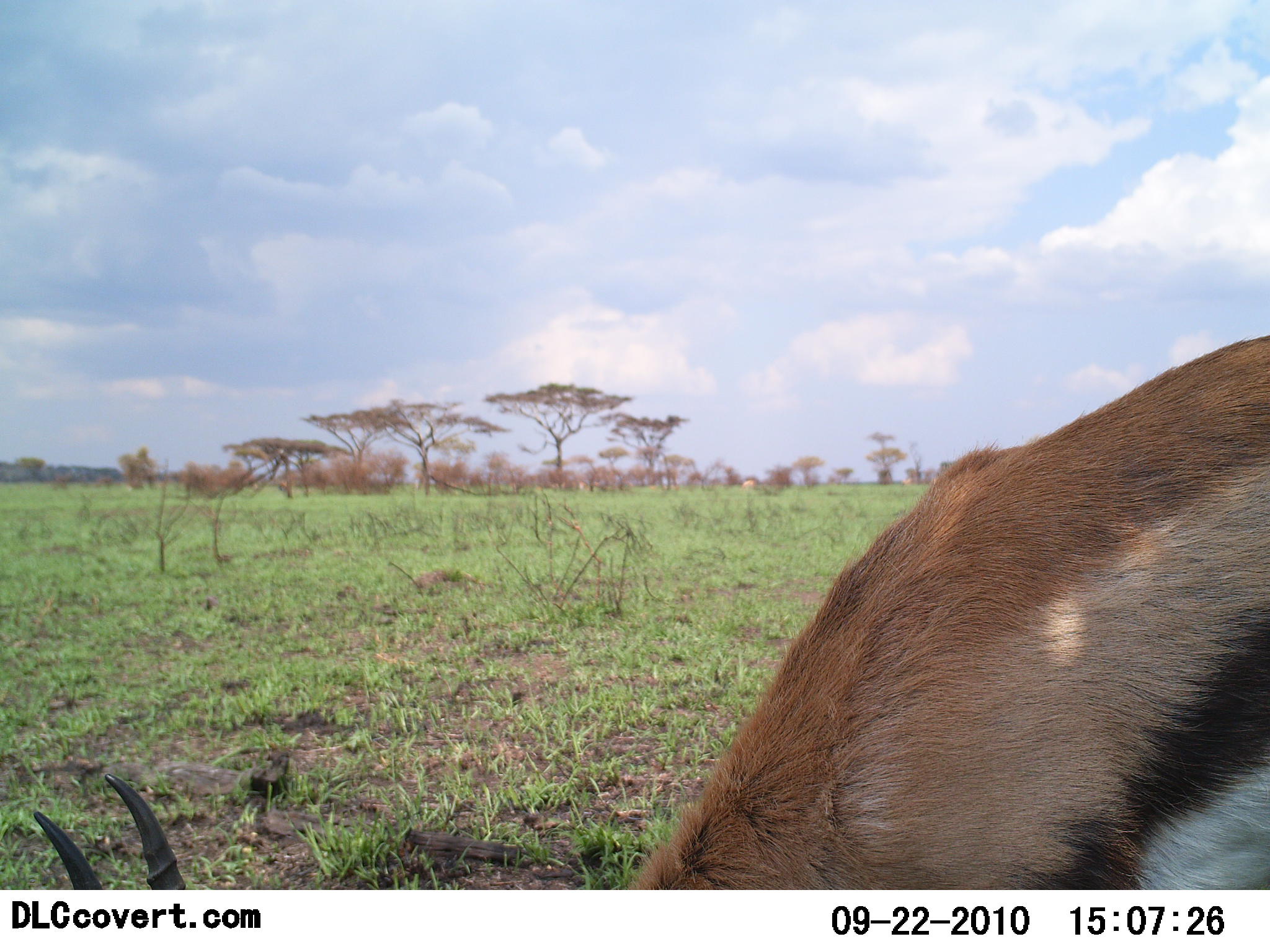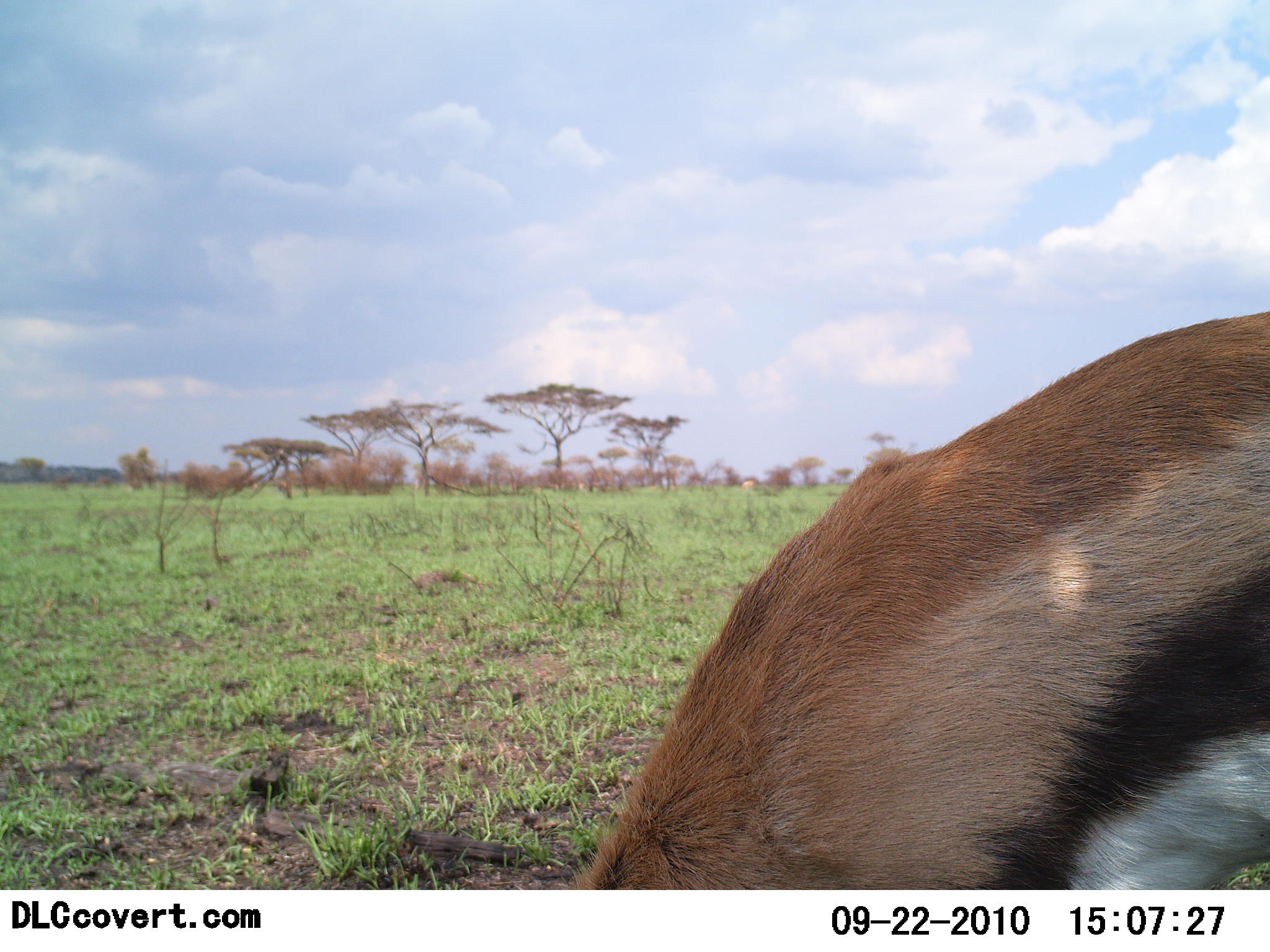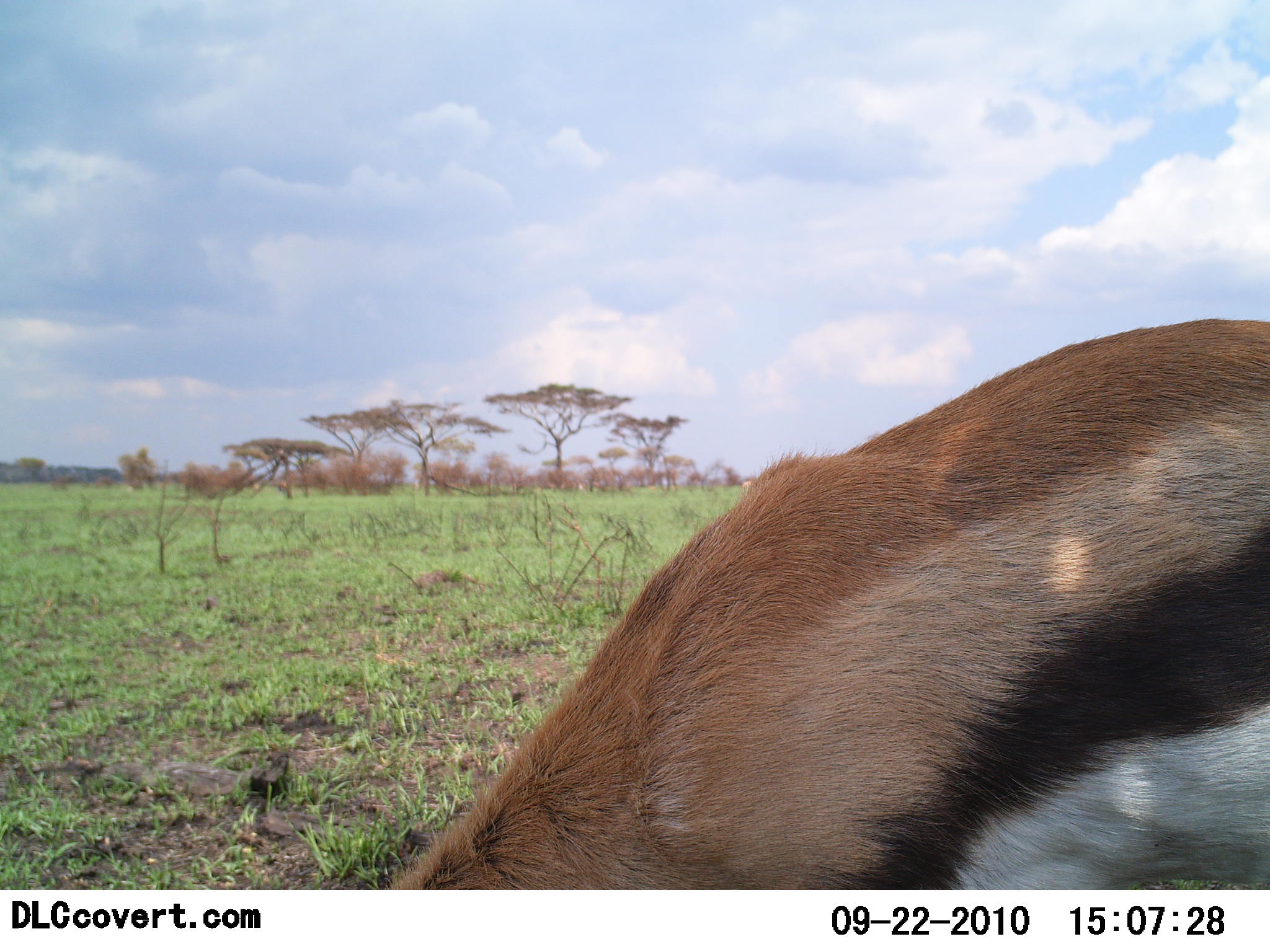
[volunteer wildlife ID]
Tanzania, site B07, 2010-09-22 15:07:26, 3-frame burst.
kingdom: Animalia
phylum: Chordata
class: Mammalia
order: Artiodactyla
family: Bovidae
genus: Eudorcas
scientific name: Eudorcas thomsonii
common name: thomson's gazelle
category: gazellethomsons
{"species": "gazellethomsons (thomson's gazelle) (Eudorcas thomsonii)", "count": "1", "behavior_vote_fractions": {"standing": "28%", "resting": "0%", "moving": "0%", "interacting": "0%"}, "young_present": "0%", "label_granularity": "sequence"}